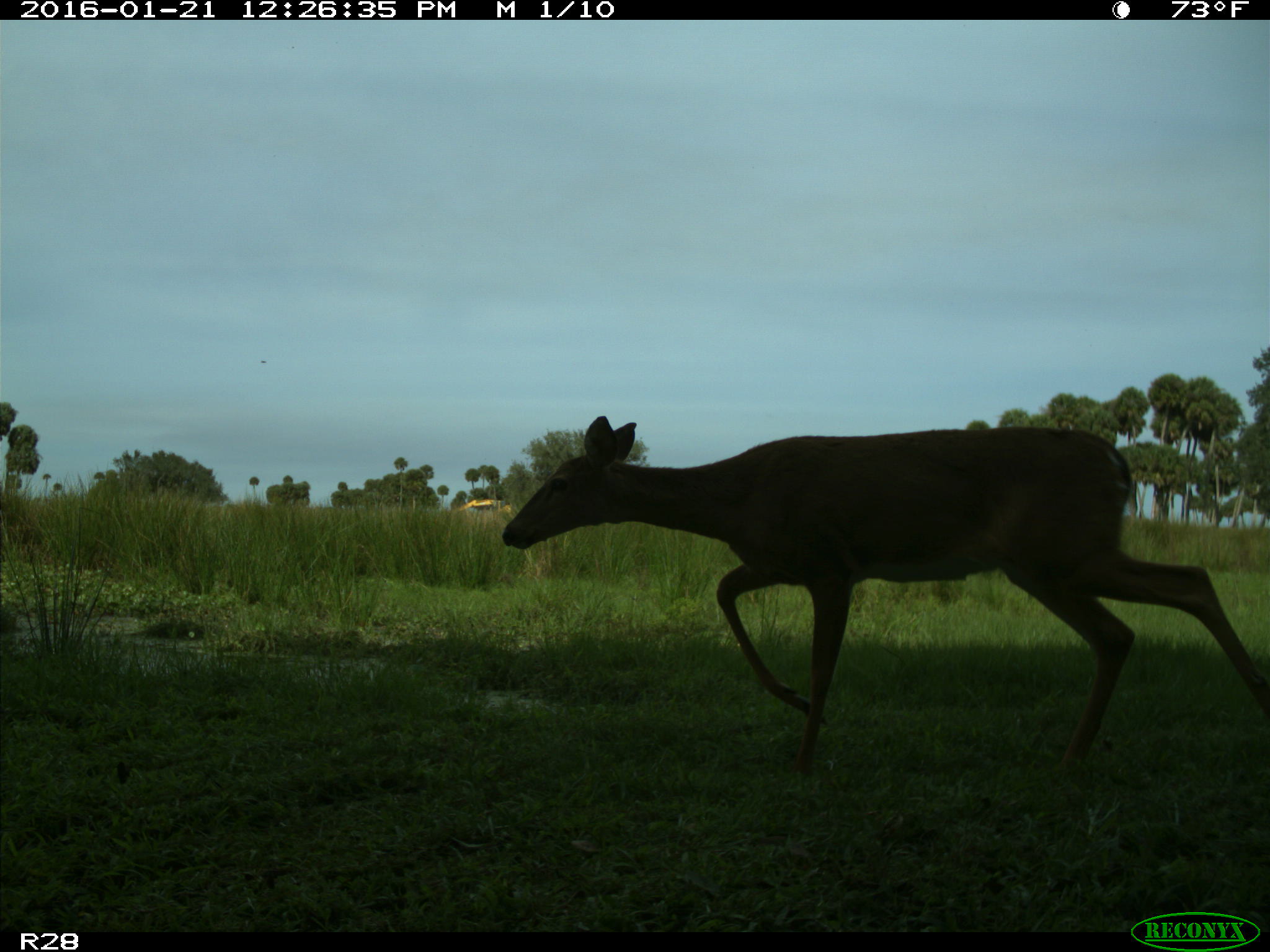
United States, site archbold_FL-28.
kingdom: Animalia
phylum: Chordata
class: Mammalia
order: Artiodactyla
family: Cervidae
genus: Odocoileus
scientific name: Odocoileus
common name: deer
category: unidentified deer